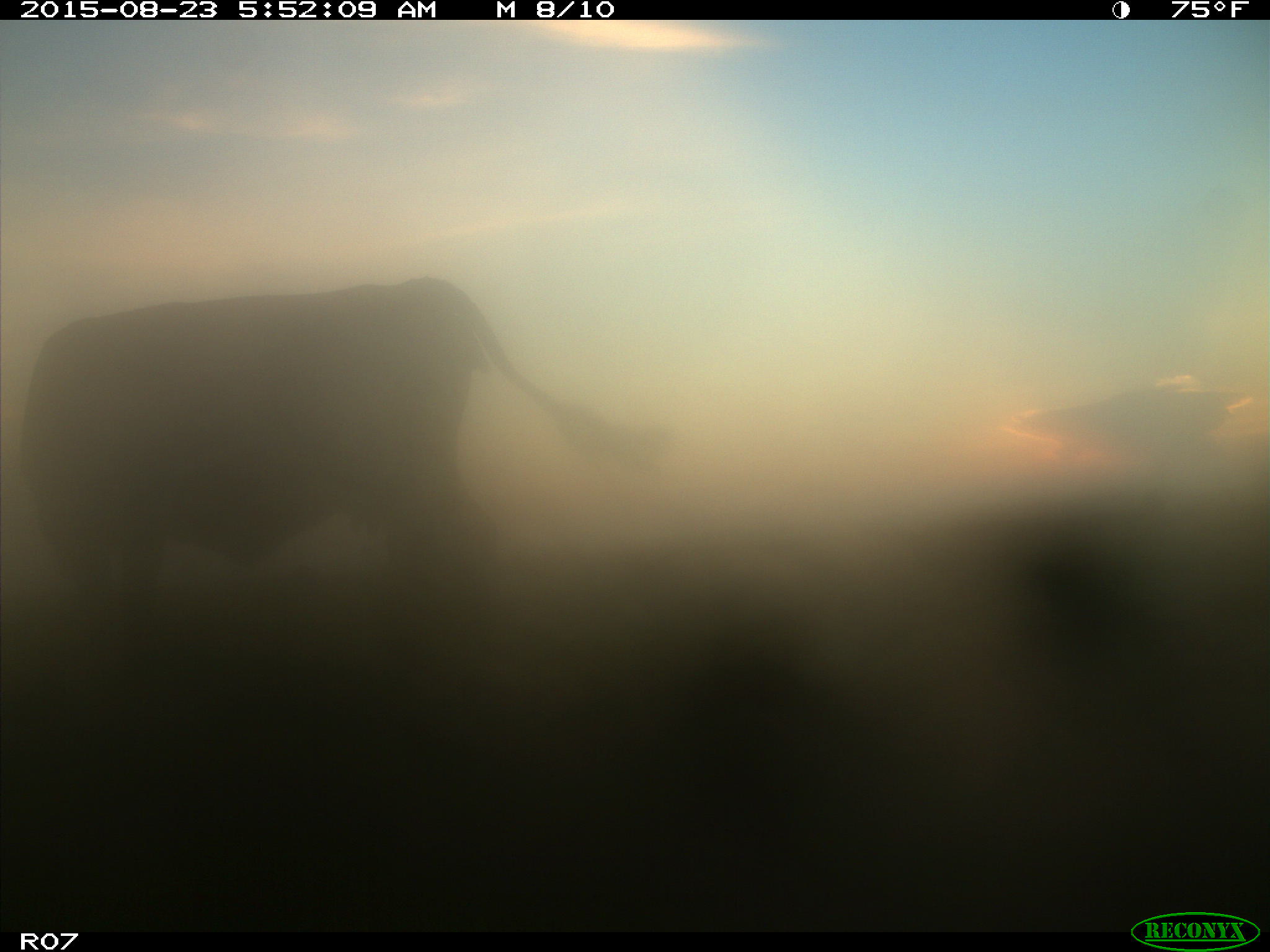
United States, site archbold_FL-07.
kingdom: Animalia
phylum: Chordata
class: Mammalia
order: Artiodactyla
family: Bovidae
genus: Bos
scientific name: Bos taurus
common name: domestic cow